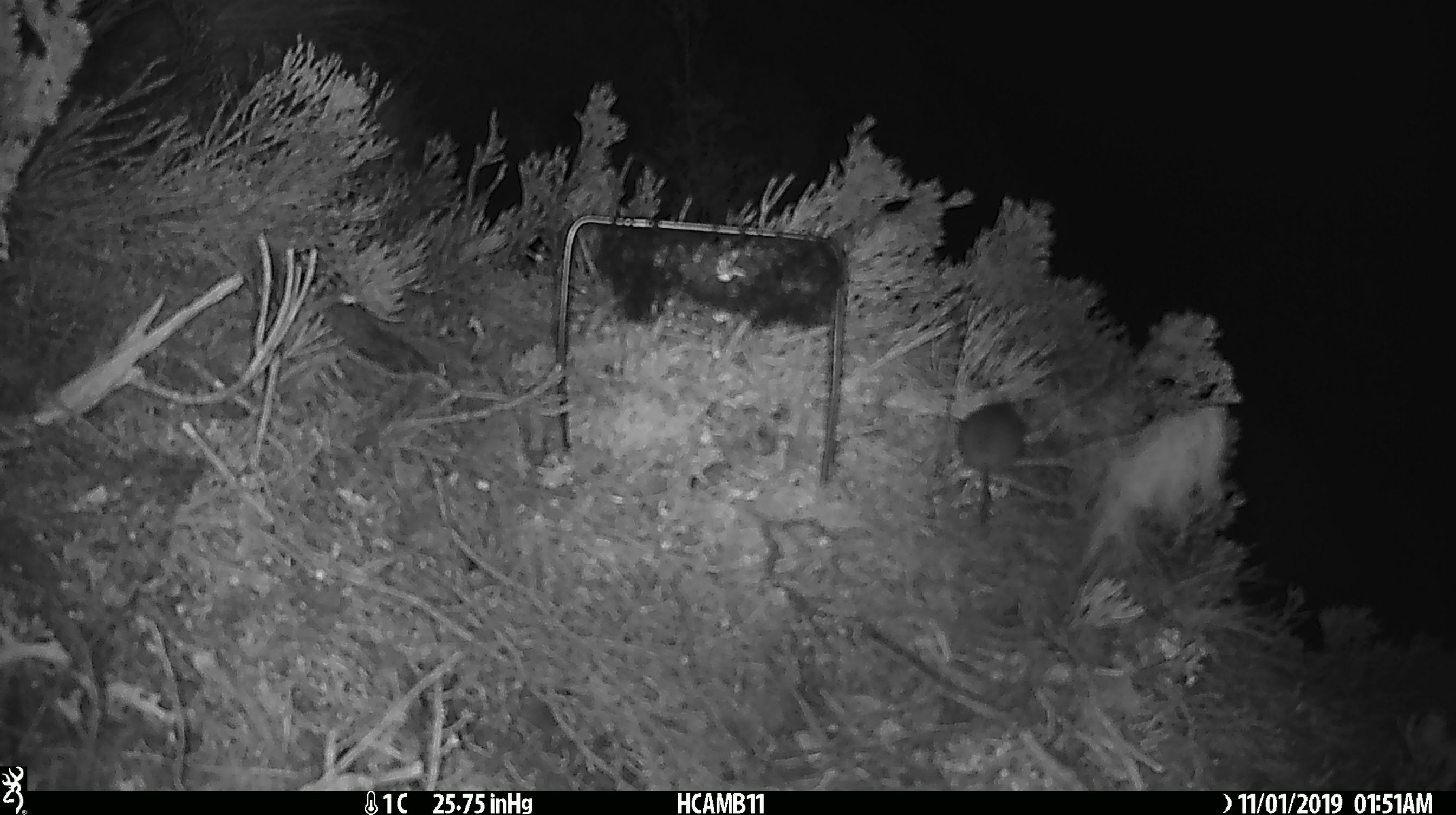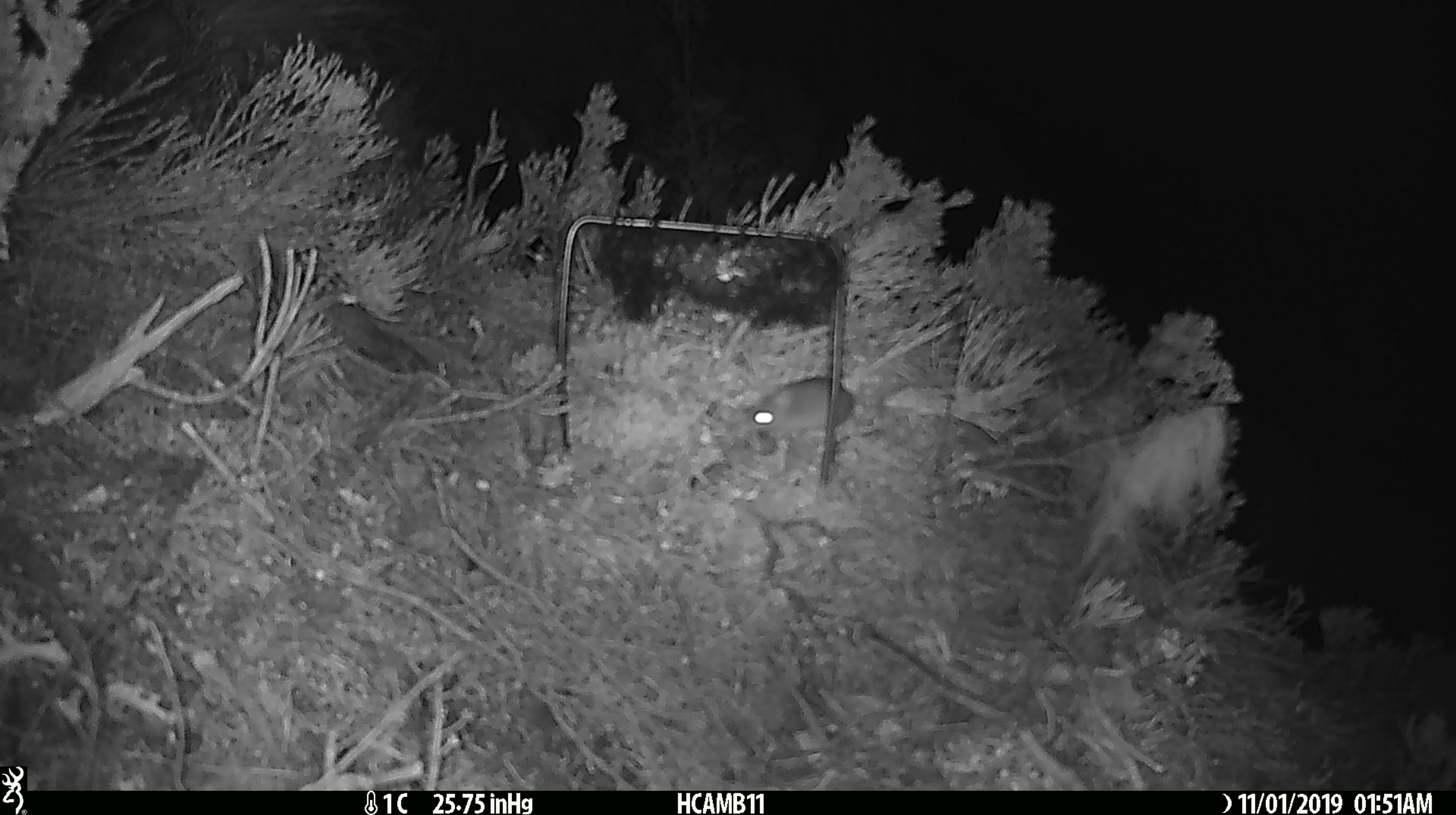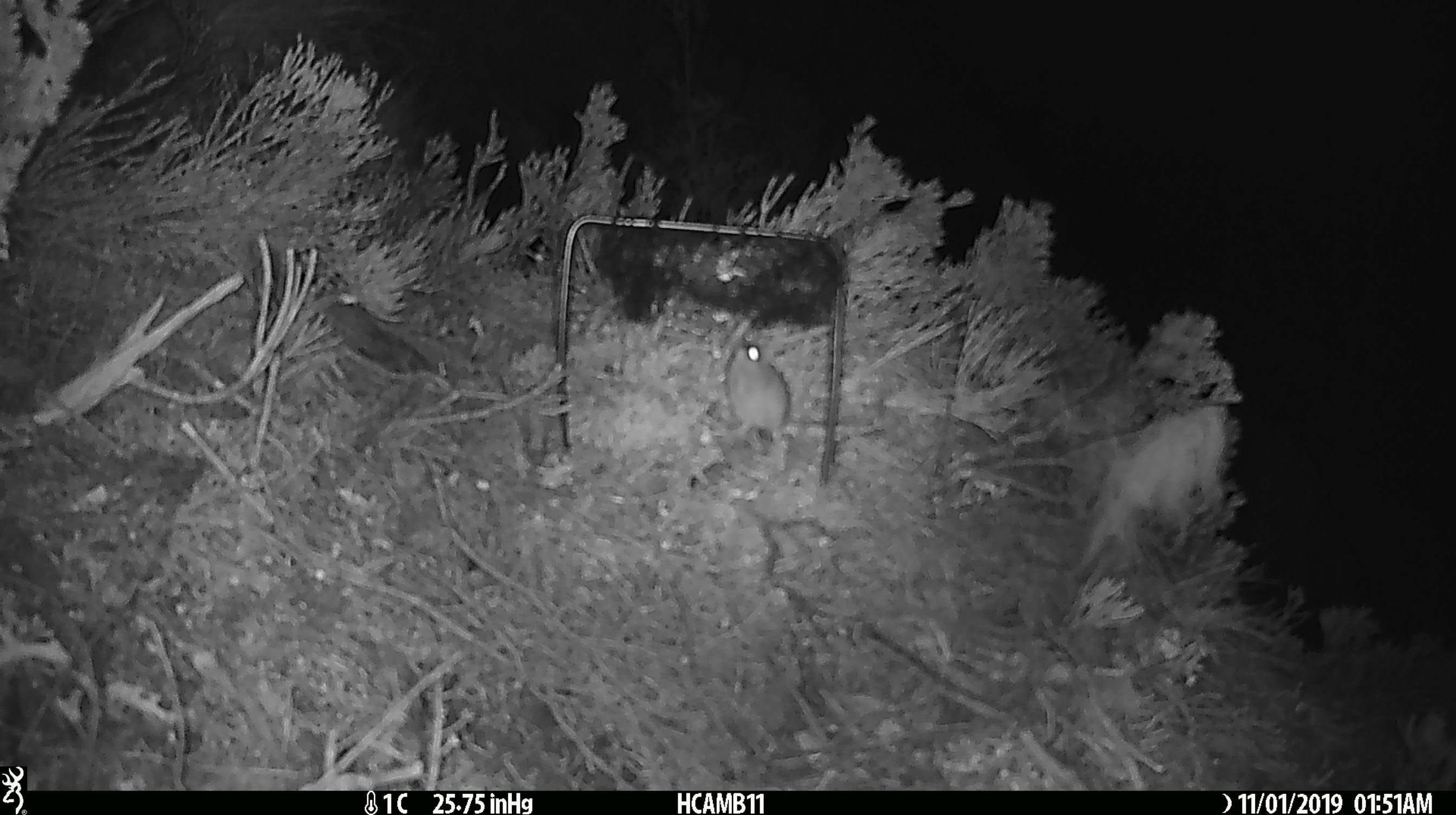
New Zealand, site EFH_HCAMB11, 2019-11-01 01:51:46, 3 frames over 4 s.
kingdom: Animalia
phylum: Chordata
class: Mammalia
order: Rodentia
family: Muridae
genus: Mus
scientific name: Mus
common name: mouse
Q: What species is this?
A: Mouse (Mus).